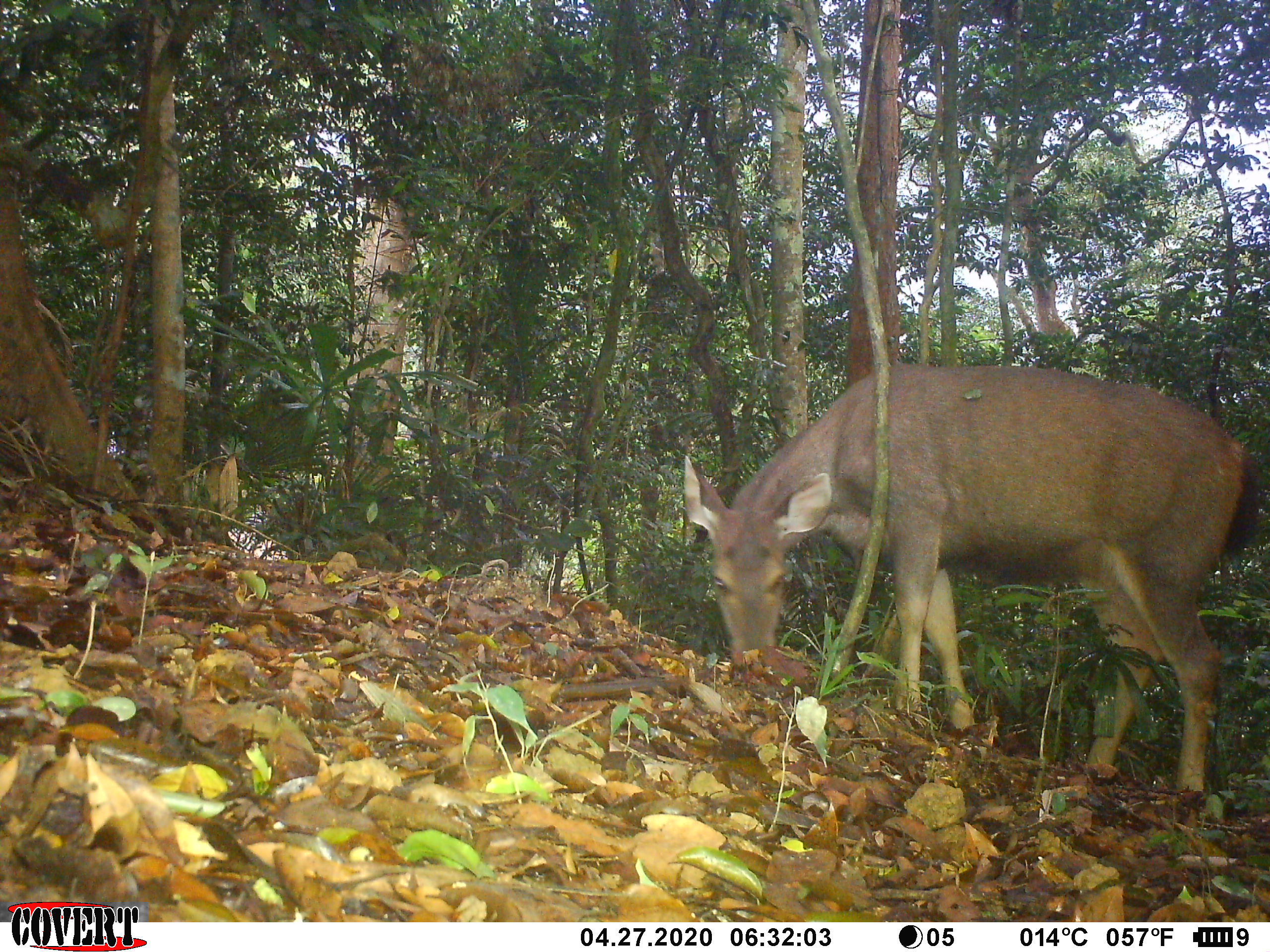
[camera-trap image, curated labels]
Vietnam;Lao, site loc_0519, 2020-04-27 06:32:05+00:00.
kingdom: Animalia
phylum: Chordata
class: Mammalia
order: Artiodactyla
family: Cervidae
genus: Rusa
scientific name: Rusa unicolor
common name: sambar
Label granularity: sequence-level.